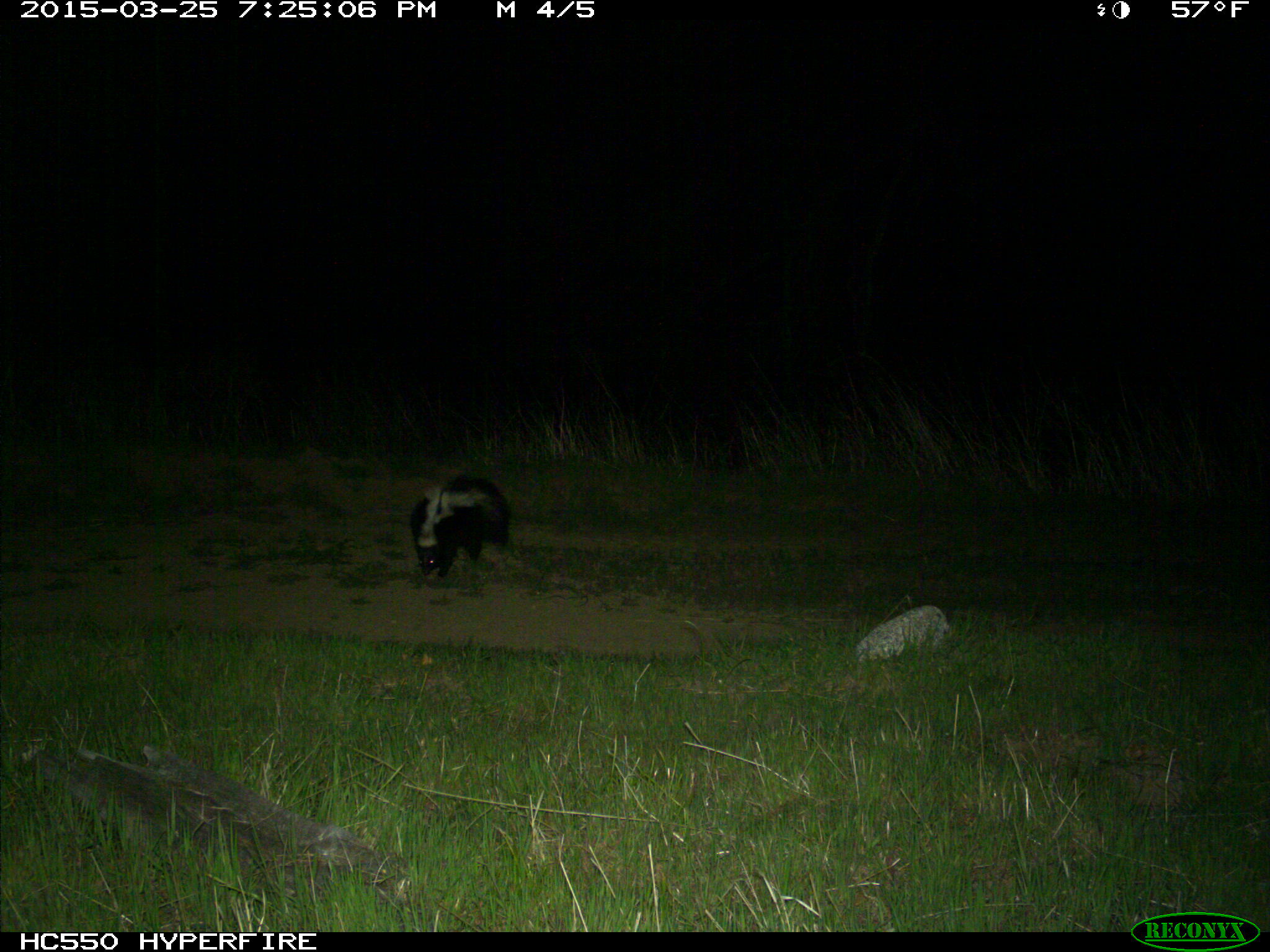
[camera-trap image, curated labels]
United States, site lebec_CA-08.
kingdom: Animalia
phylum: Chordata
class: Mammalia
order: Carnivora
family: Mephitidae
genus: Mephitis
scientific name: Mephitis mephitis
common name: striped skunk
Mephitis mephitis (striped skunk).